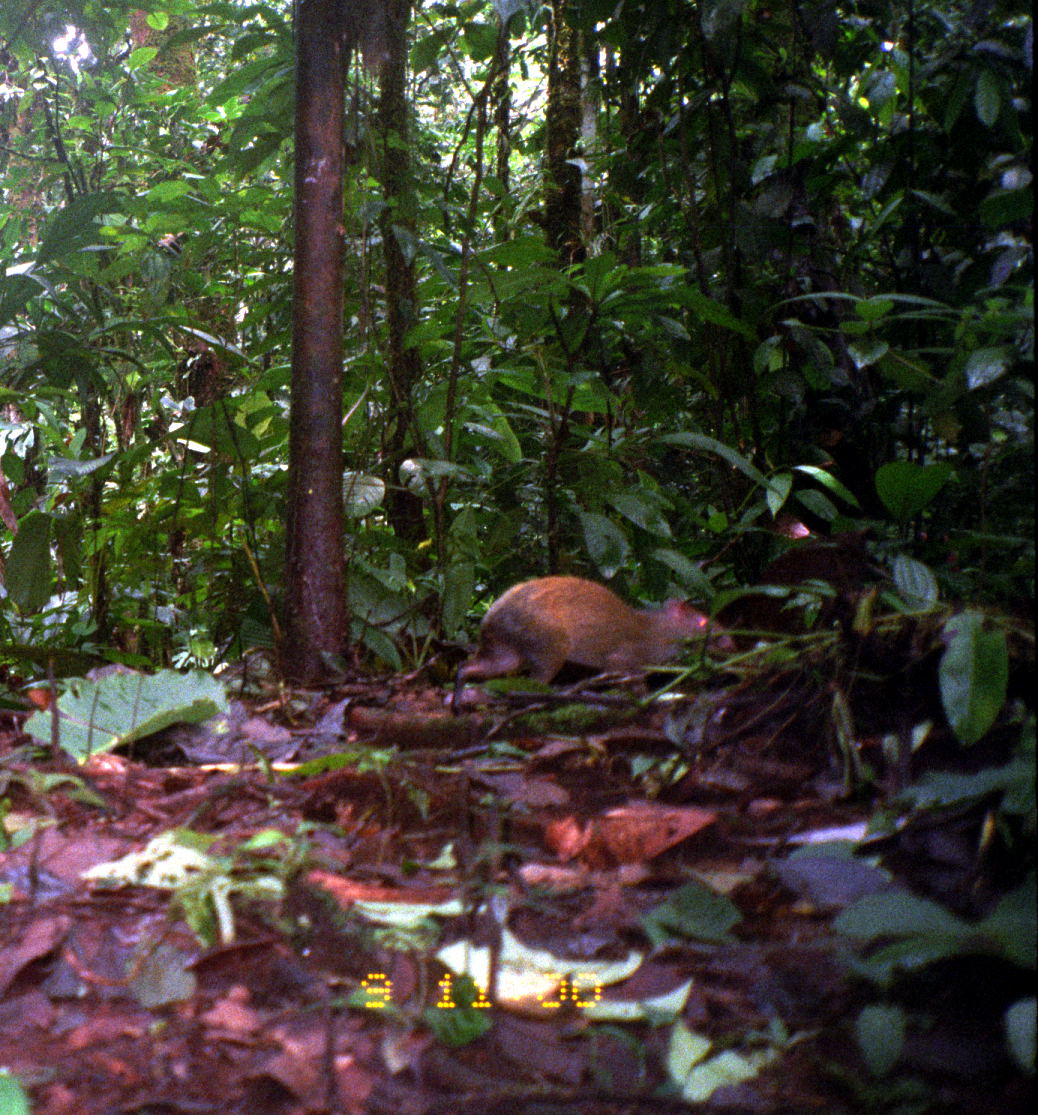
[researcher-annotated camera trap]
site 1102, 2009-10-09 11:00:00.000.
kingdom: Animalia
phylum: Chordata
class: Mammalia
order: Rodentia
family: Dasyproctidae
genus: Dasyprocta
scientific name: Dasyprocta punctata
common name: central american agouti